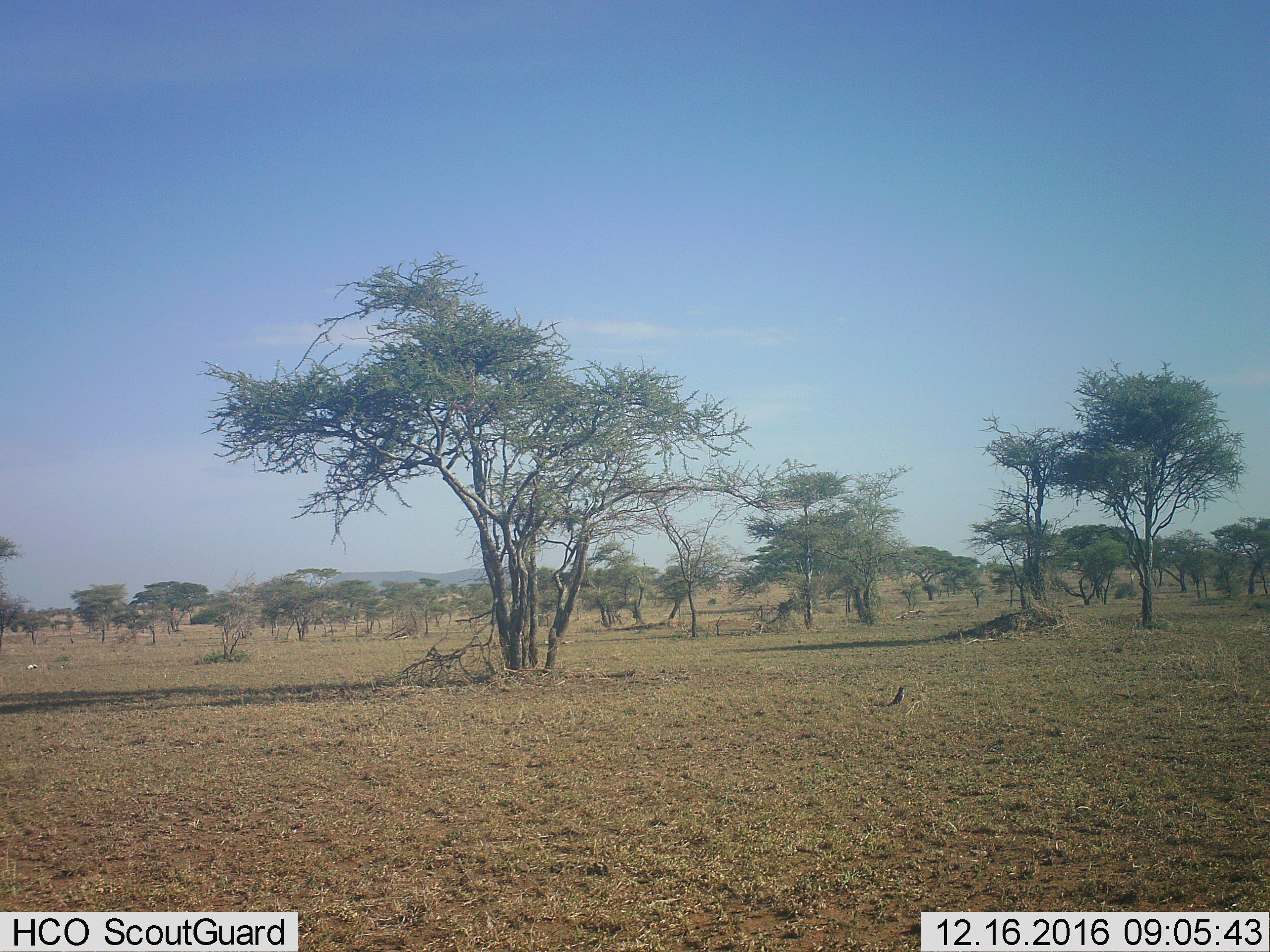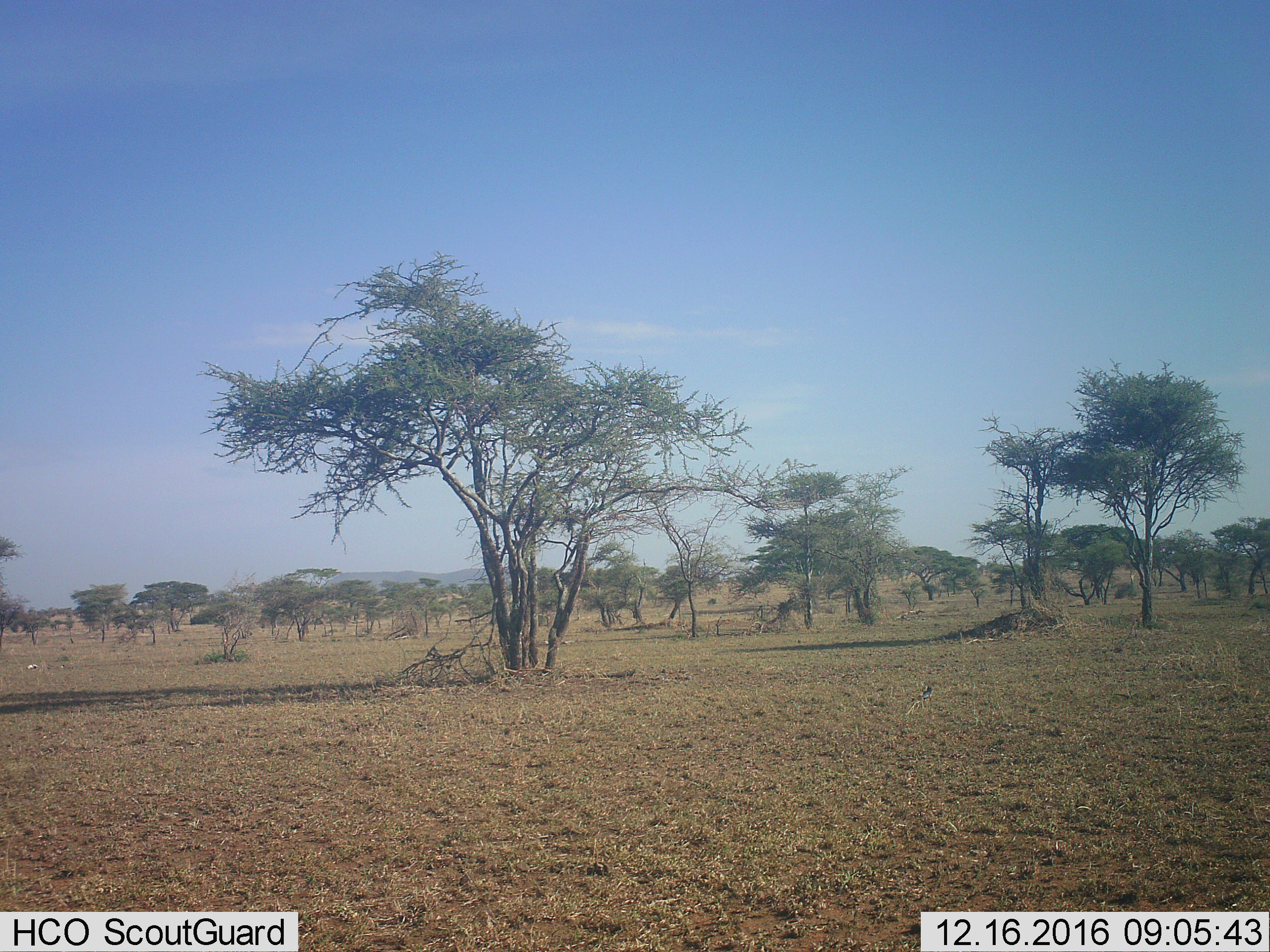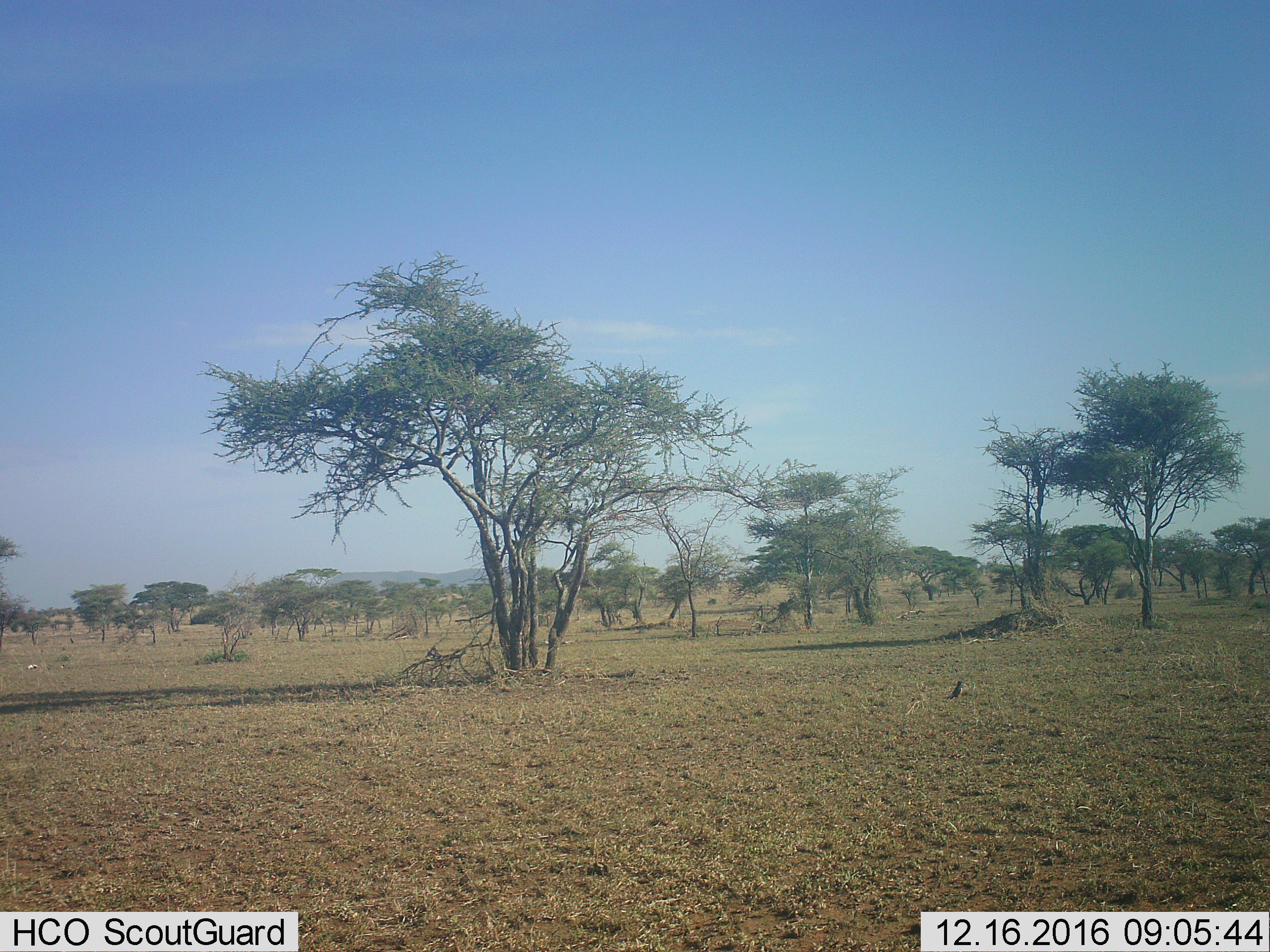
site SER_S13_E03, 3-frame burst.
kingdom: Animalia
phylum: Chordata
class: Aves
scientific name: Aves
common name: bird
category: birdother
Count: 1.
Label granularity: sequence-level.